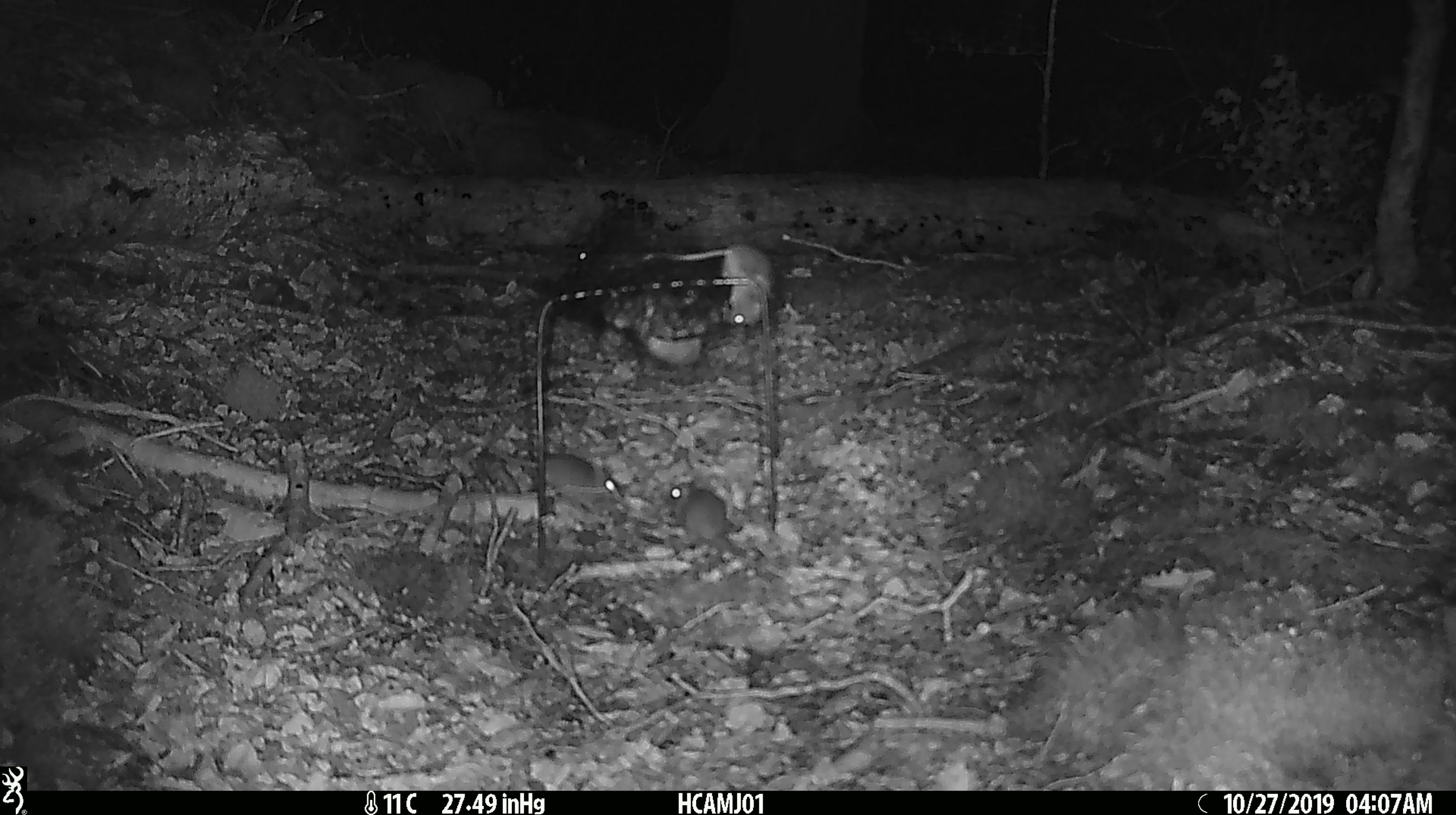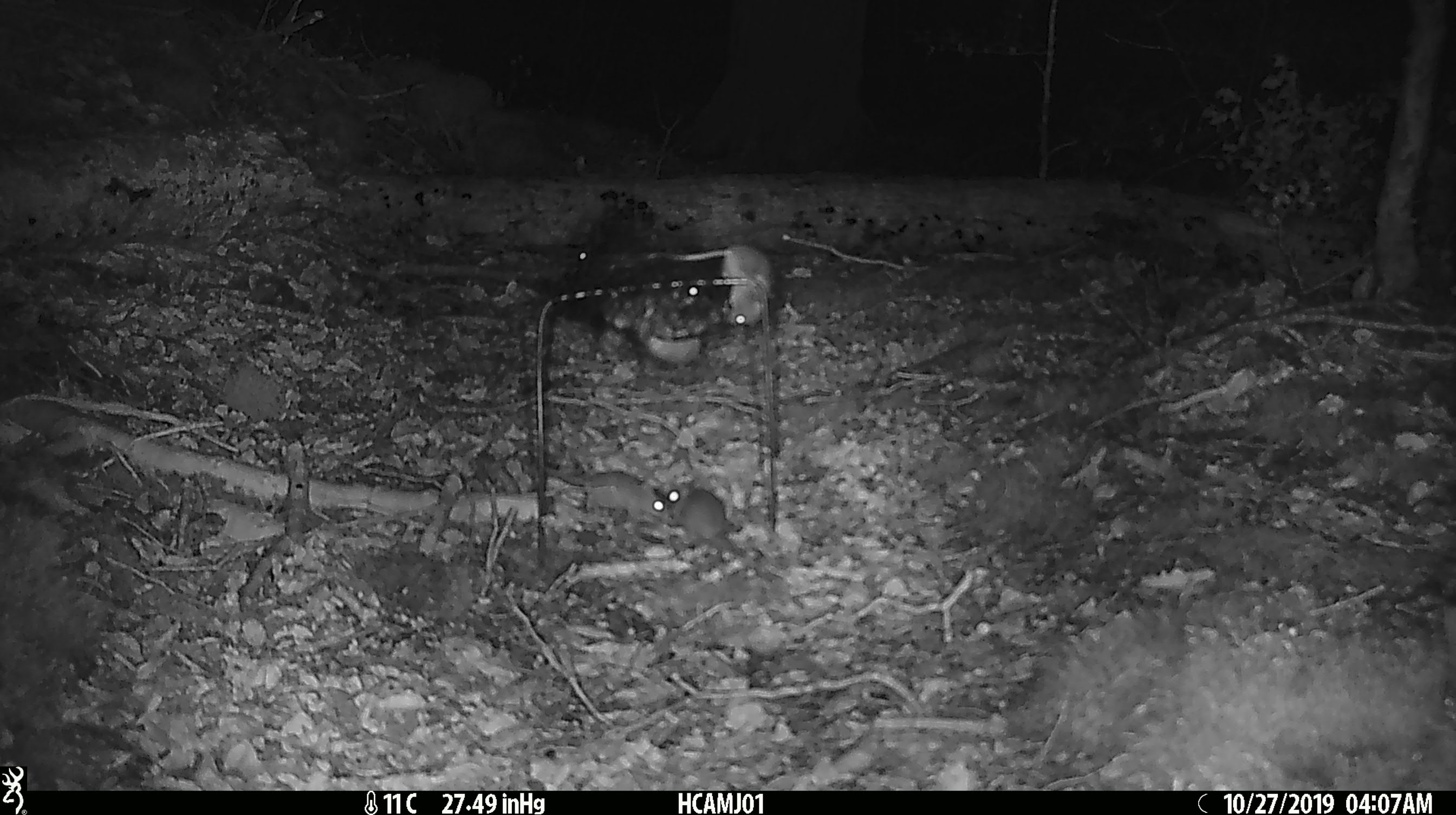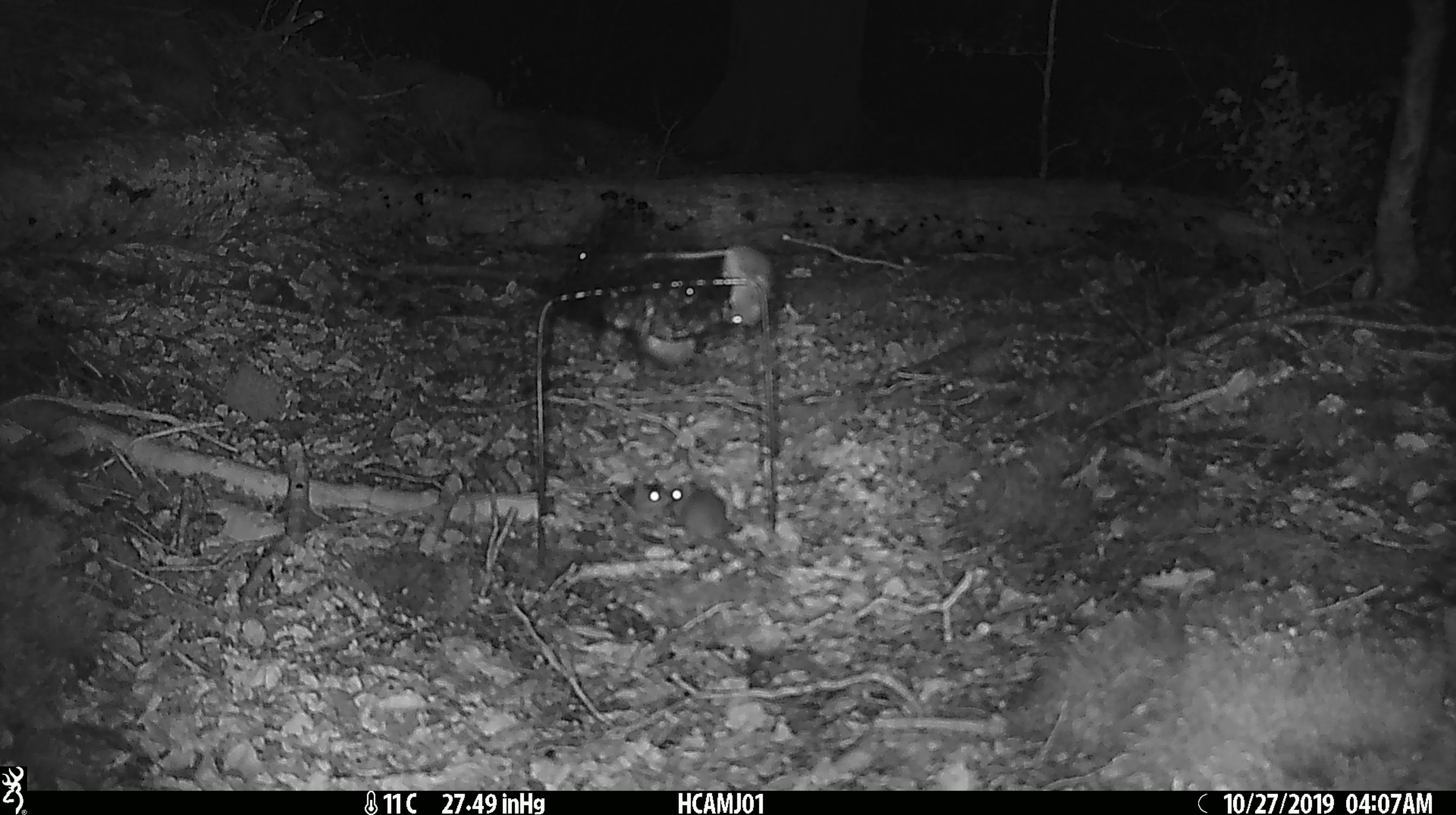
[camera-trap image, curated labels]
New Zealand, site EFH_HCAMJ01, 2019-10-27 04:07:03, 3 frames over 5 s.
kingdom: Animalia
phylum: Chordata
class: Mammalia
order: Rodentia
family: Muridae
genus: Mus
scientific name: Mus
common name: mouse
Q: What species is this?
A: Mouse (Mus).